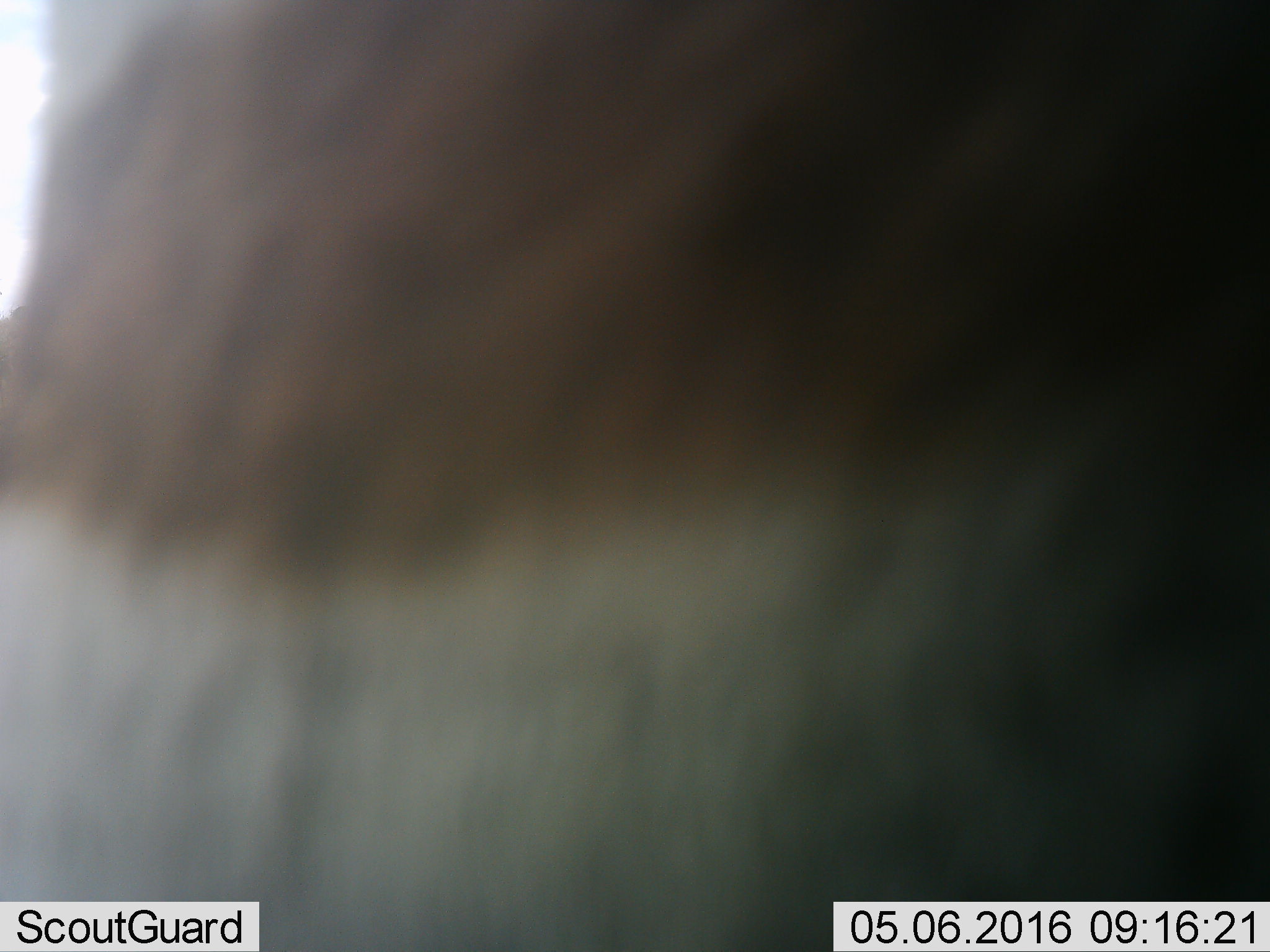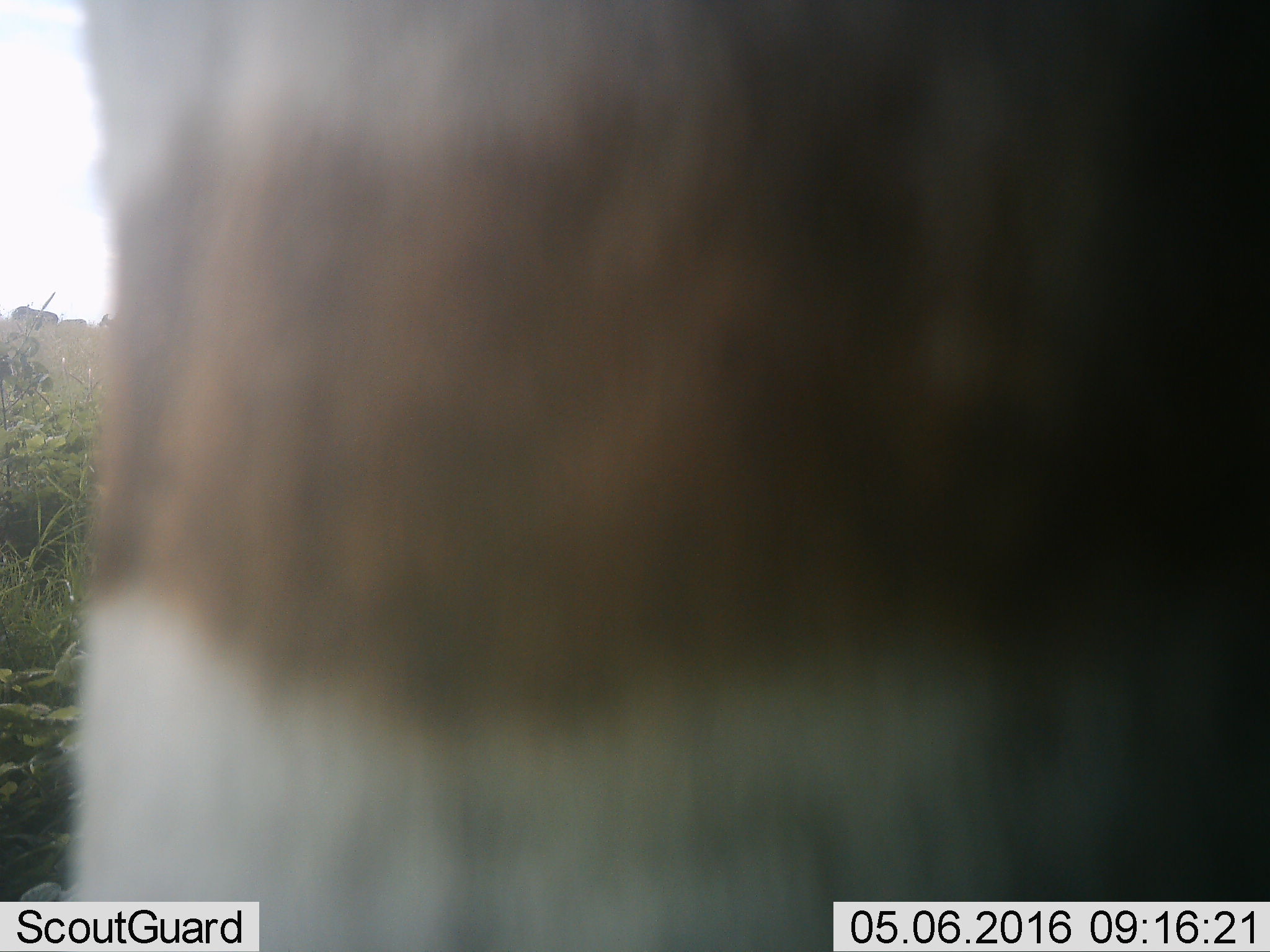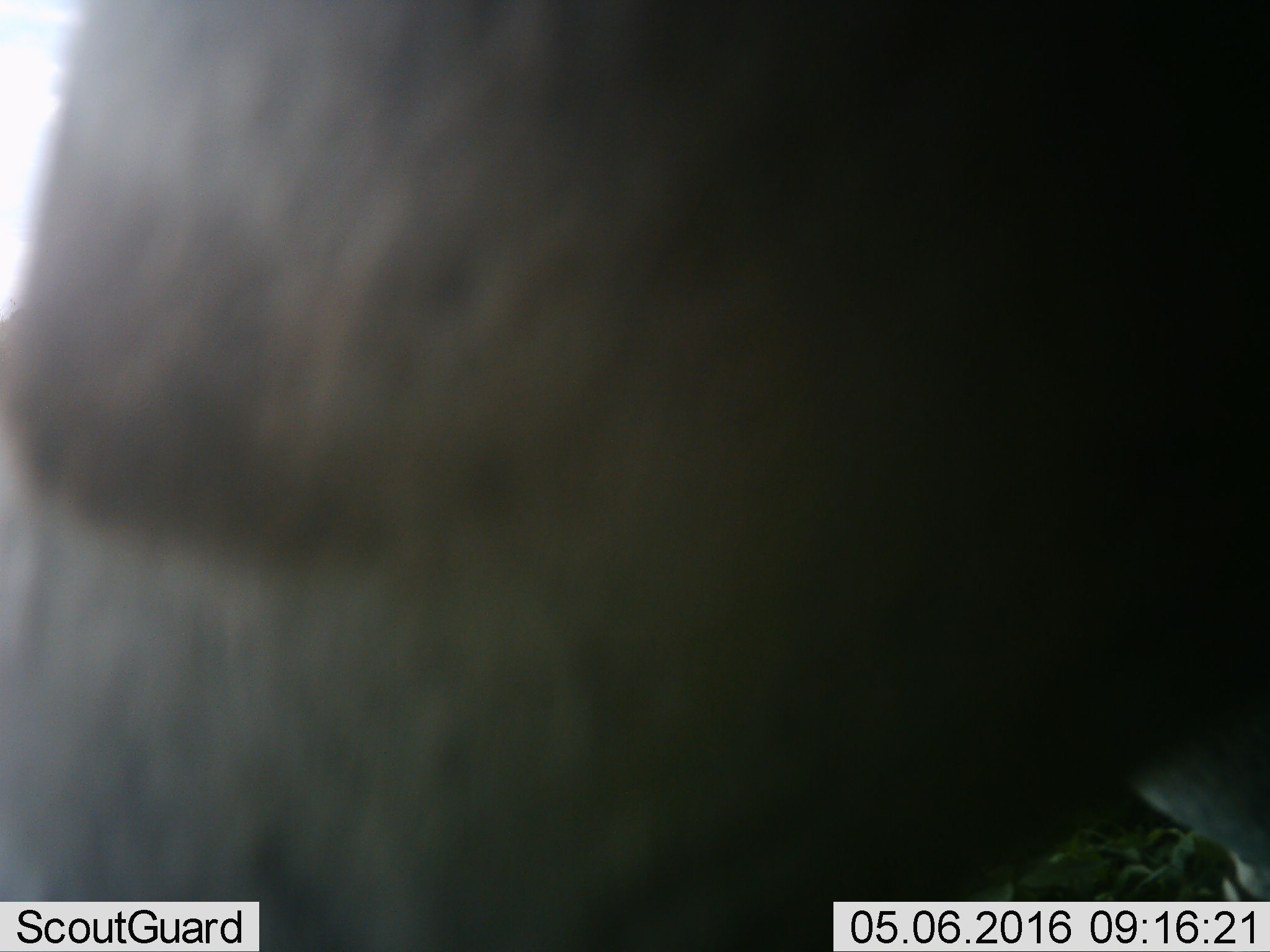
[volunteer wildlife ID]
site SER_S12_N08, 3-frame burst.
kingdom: Animalia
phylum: Chordata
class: Mammalia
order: Artiodactyla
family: Bovidae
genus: Nanger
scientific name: Nanger granti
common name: grant's gazelle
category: gazellegrants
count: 1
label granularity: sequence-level